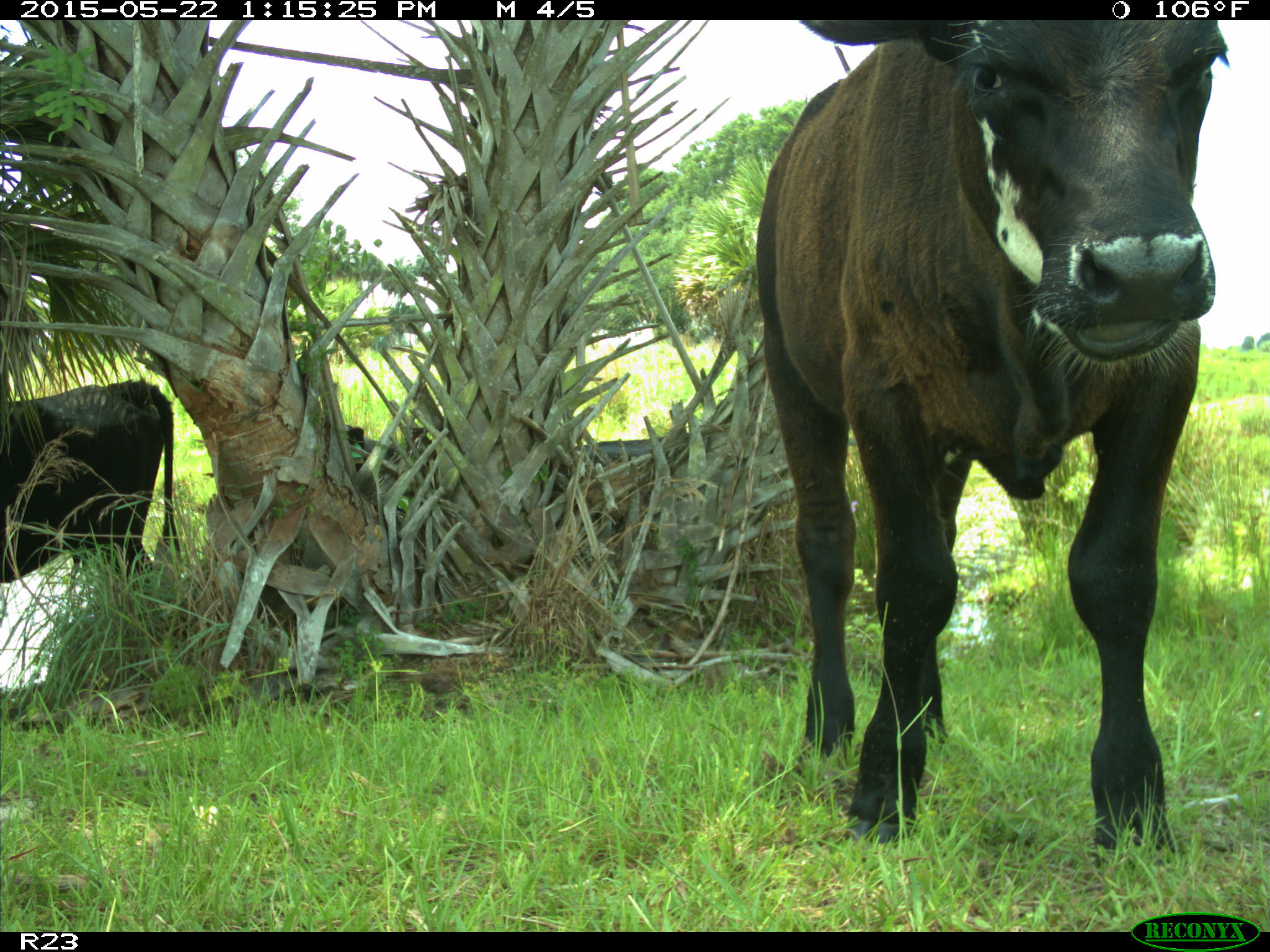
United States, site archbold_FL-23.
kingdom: Animalia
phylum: Chordata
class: Mammalia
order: Artiodactyla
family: Bovidae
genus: Bos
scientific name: Bos taurus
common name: domestic cow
Bos taurus (domestic cow).